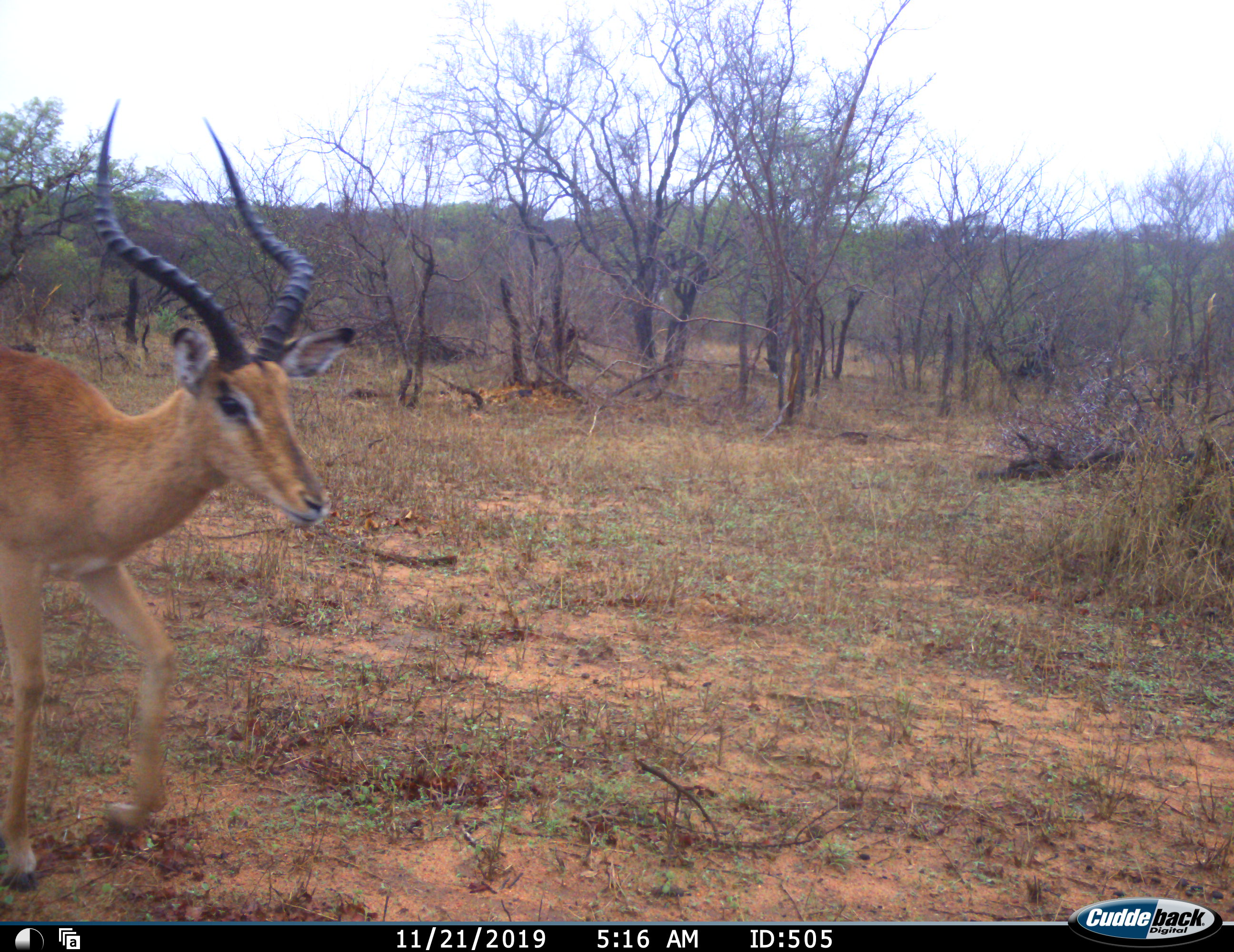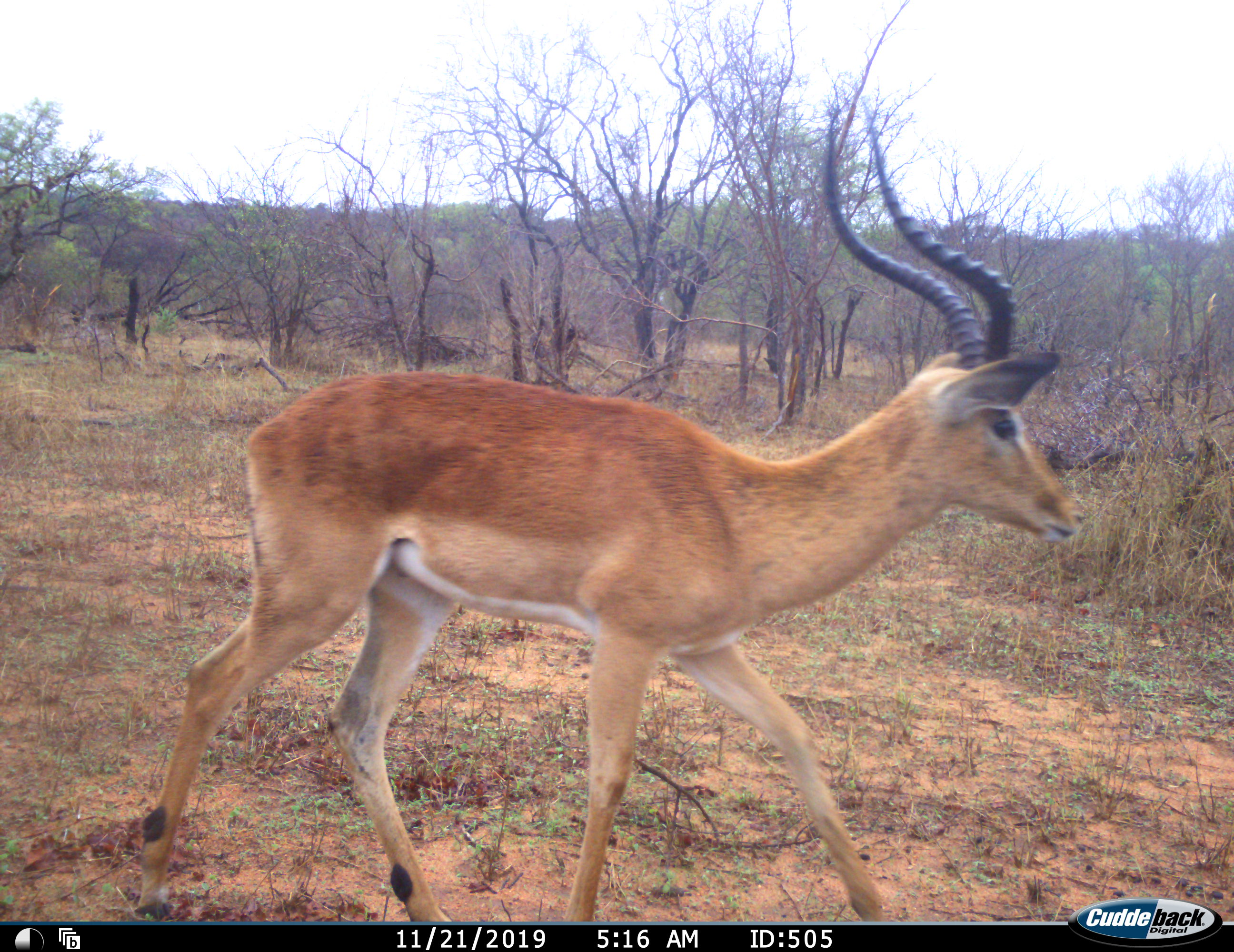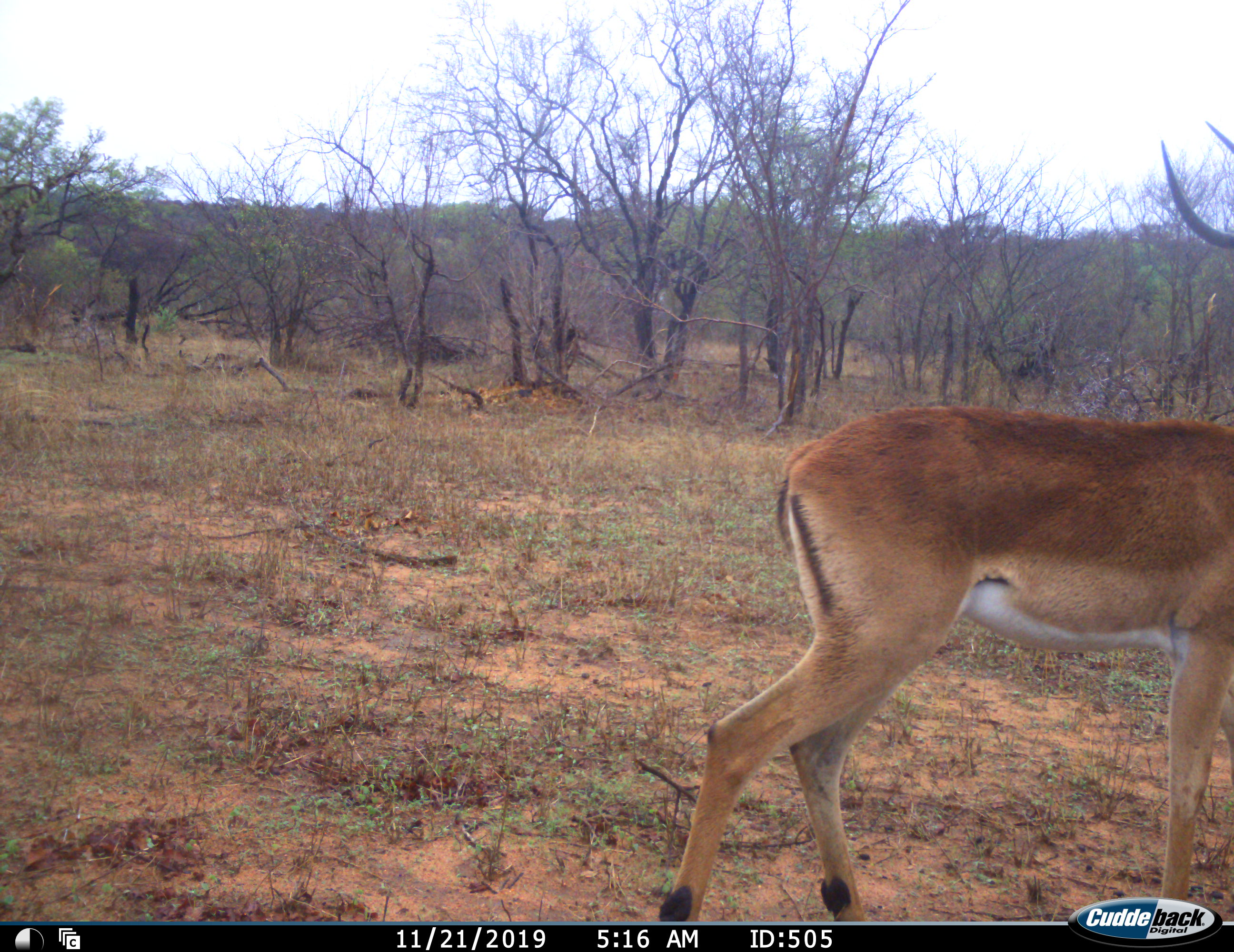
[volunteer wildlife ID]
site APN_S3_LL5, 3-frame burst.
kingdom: Animalia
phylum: Chordata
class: Mammalia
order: Artiodactyla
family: Bovidae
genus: Aepyceros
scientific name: Aepyceros melampus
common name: impala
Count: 1.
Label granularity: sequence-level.